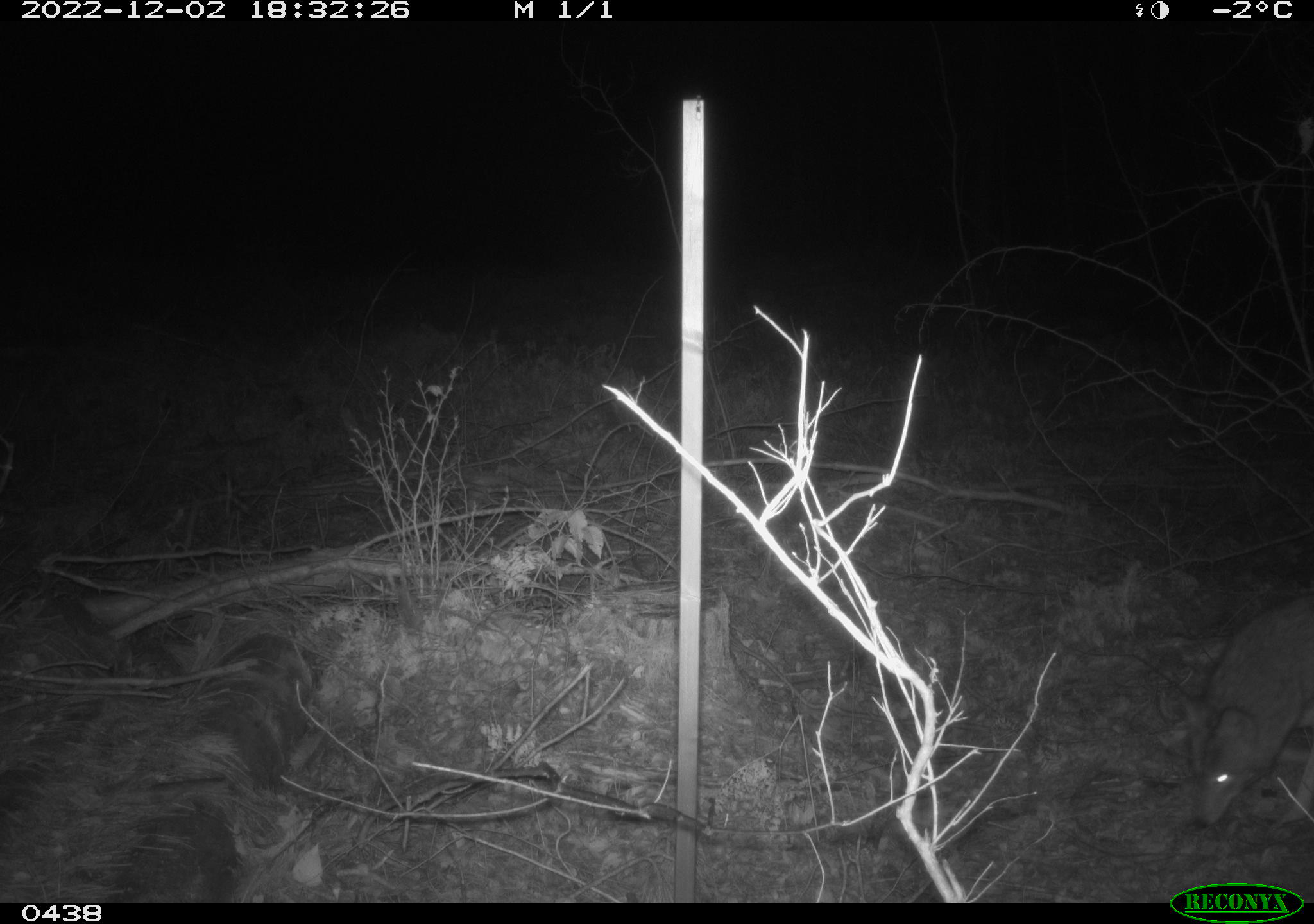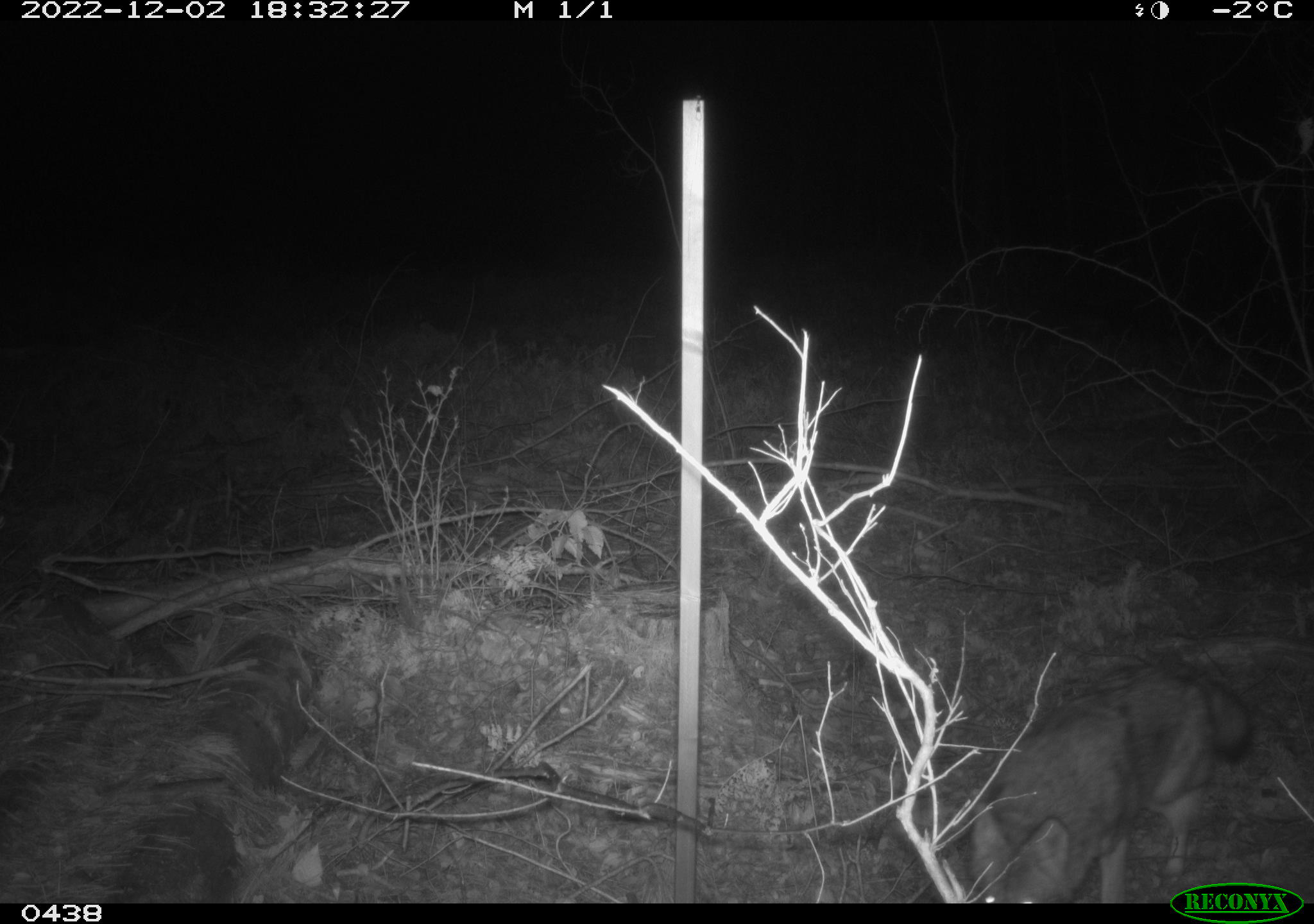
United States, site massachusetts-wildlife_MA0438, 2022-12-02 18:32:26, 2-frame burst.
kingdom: Animalia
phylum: Chordata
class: Mammalia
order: Carnivora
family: Canidae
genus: Canis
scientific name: Canis latrans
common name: coyote